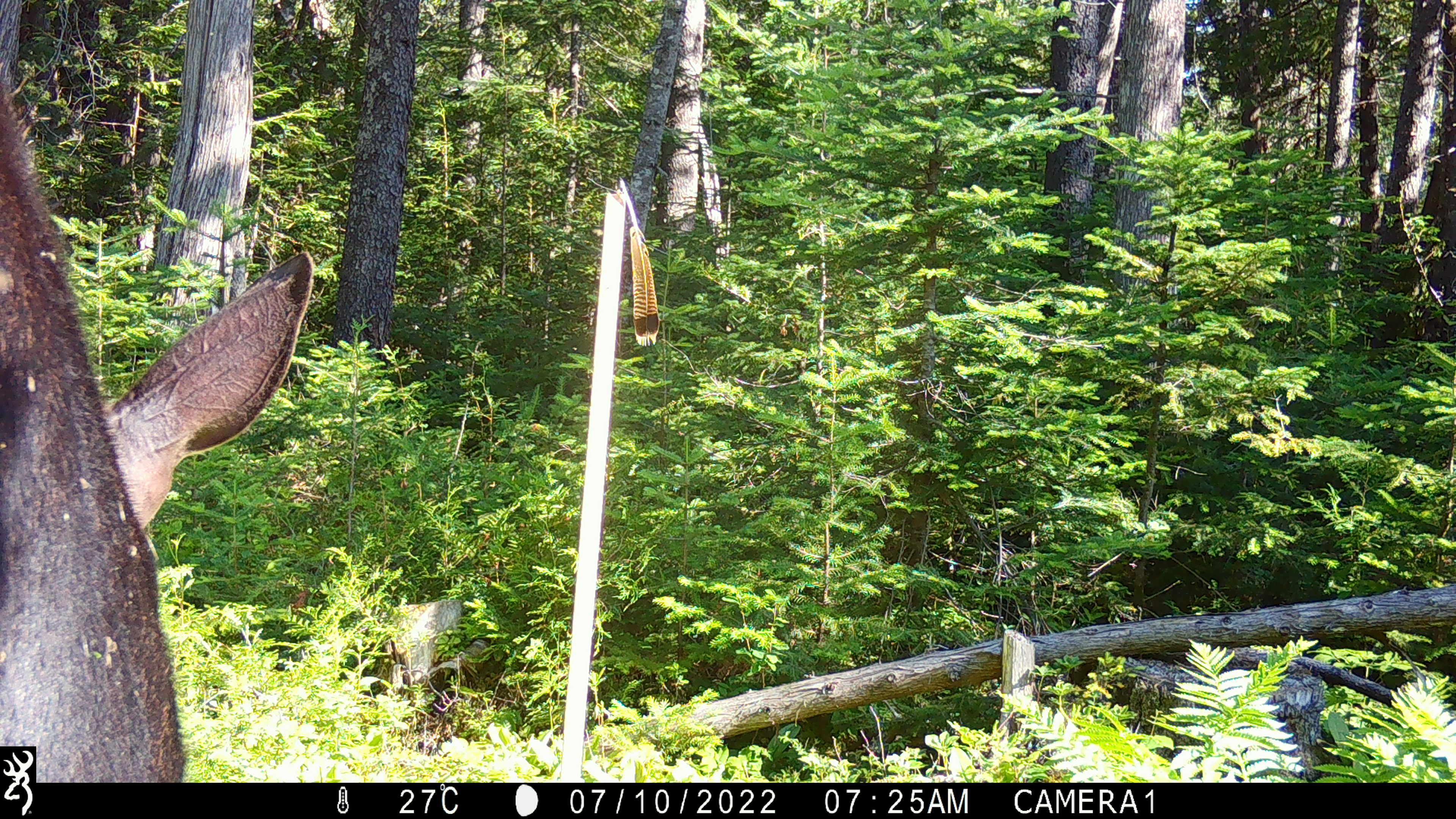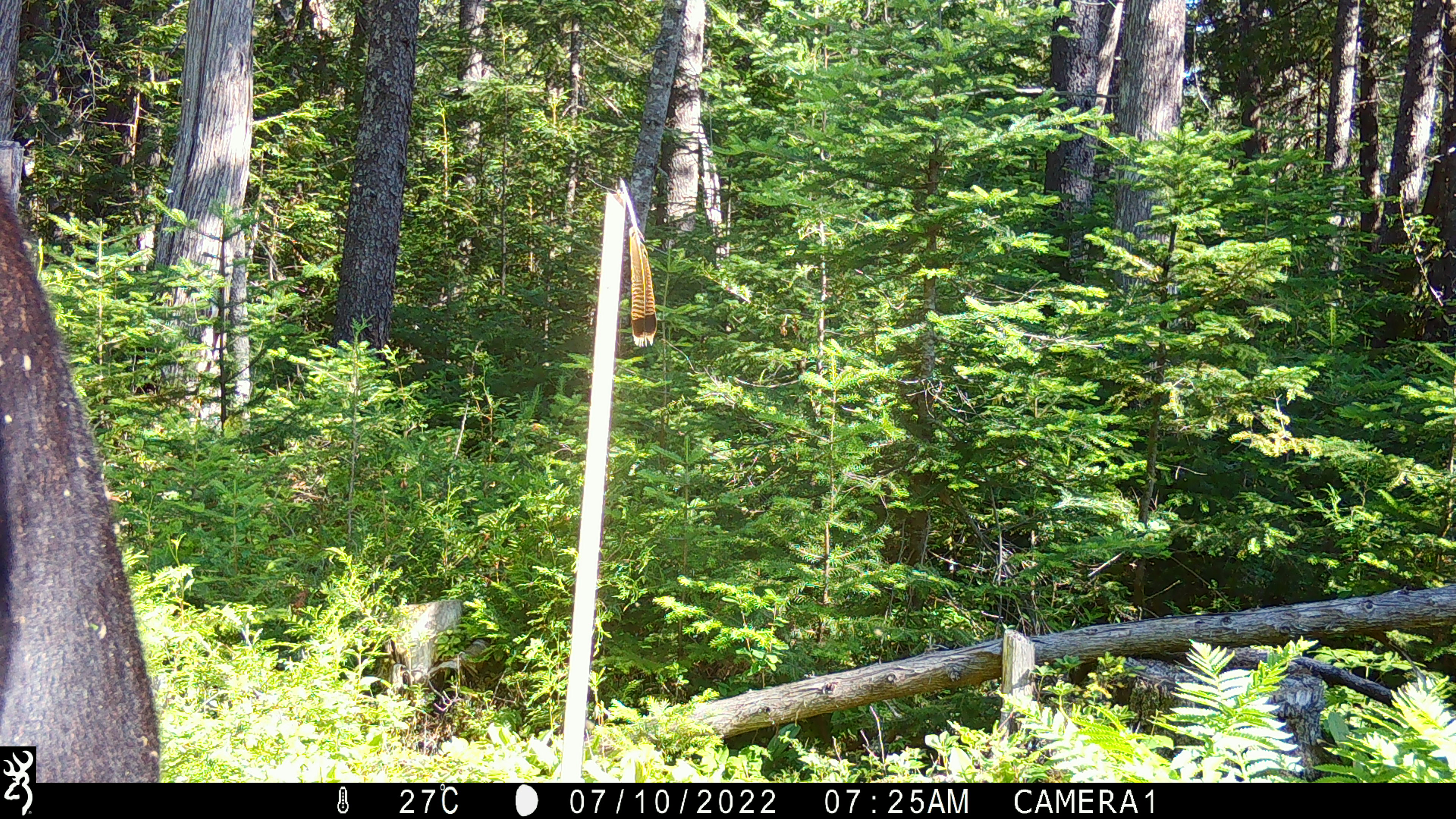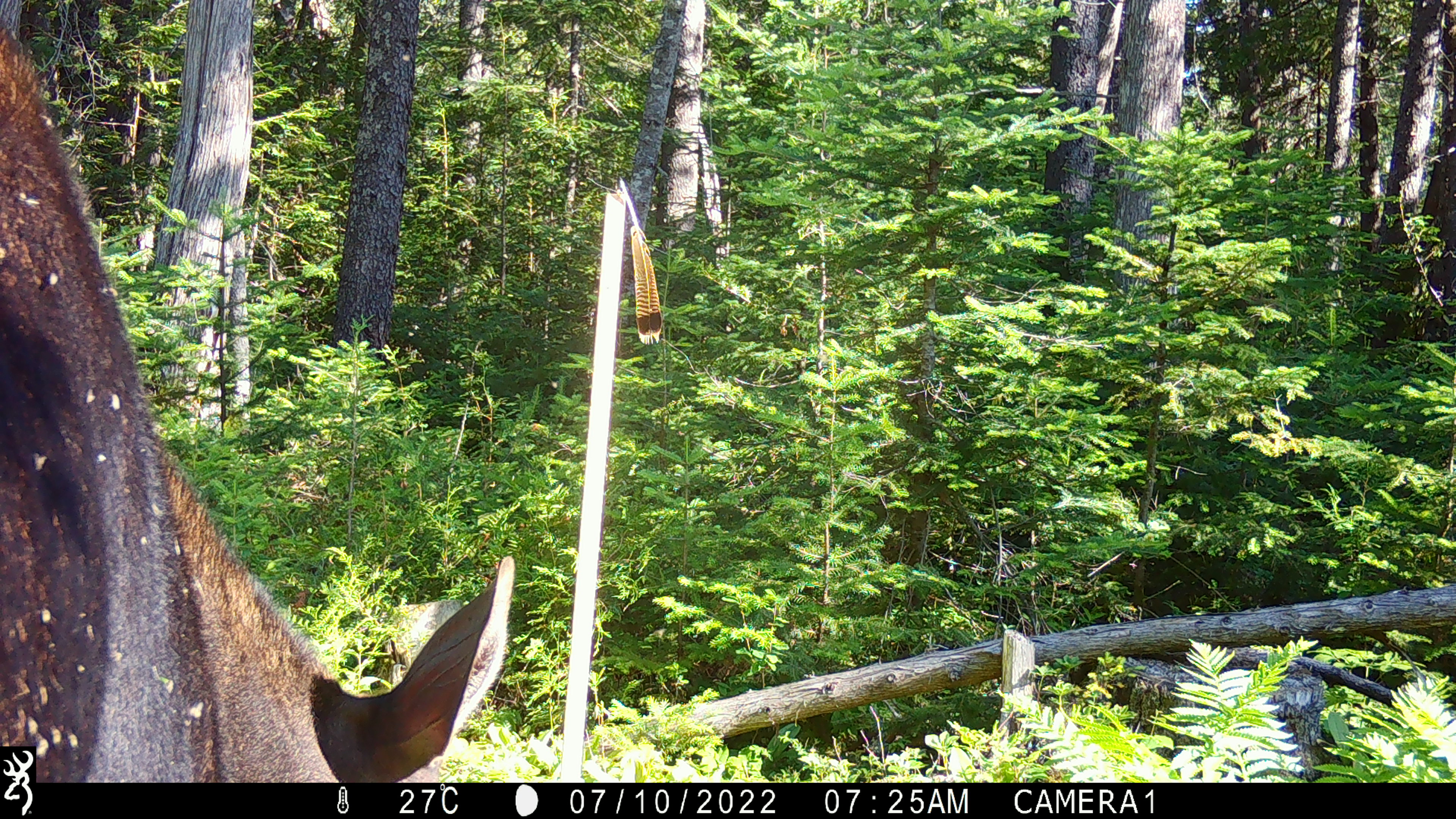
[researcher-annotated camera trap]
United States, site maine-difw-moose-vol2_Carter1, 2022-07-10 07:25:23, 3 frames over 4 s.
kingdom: Animalia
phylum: Chordata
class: Mammalia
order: Artiodactyla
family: Cervidae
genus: Alces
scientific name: Alces alces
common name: moose